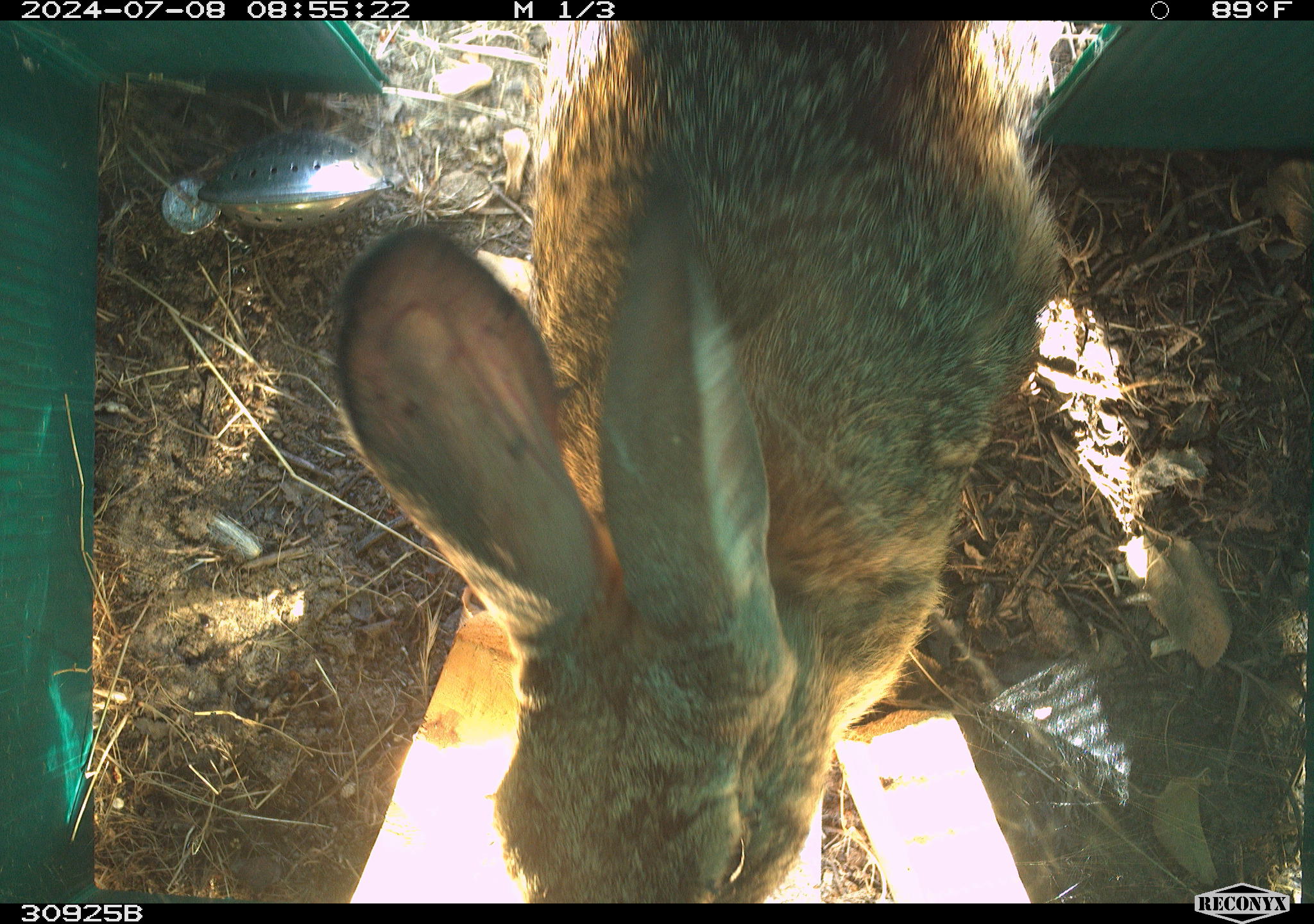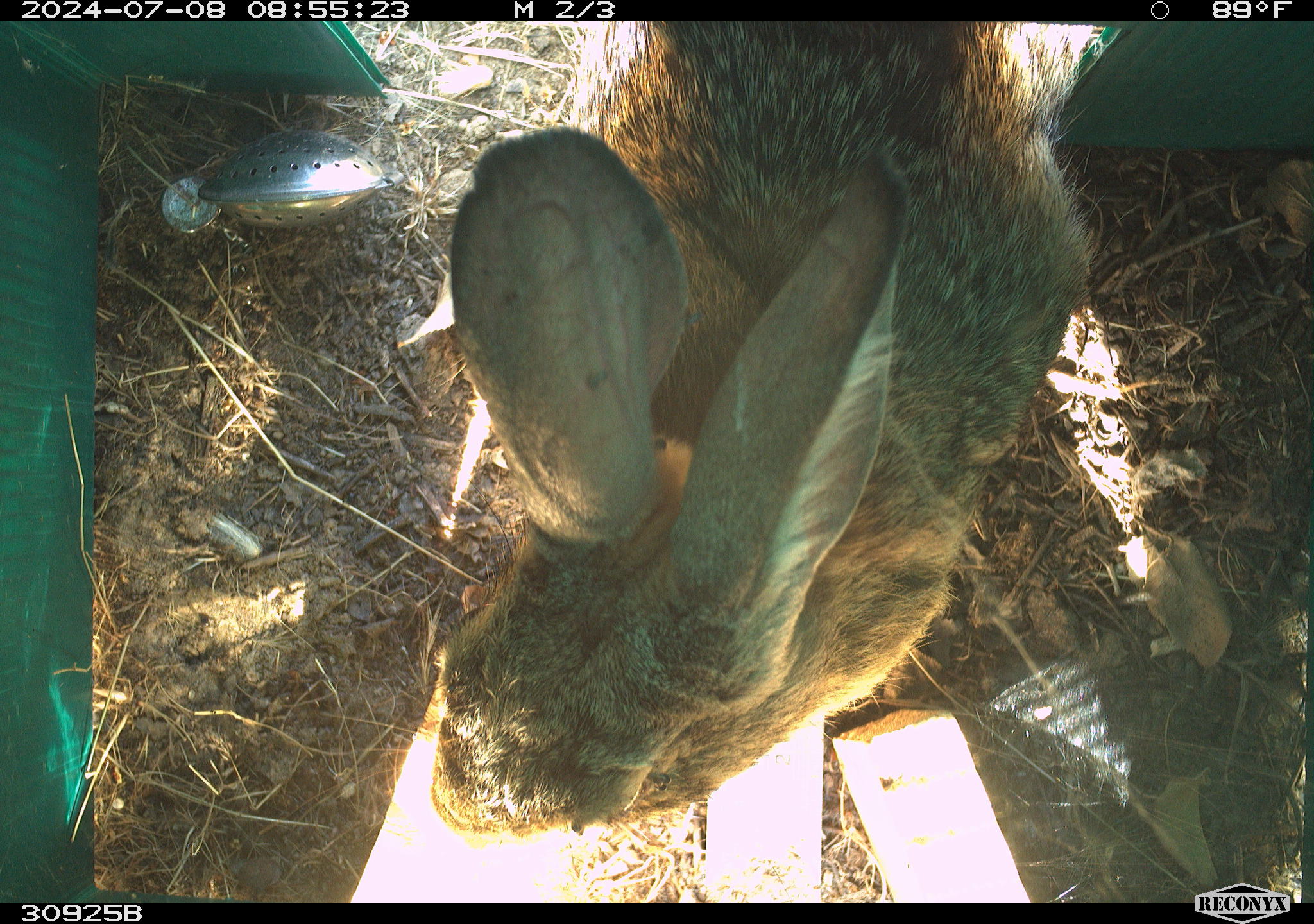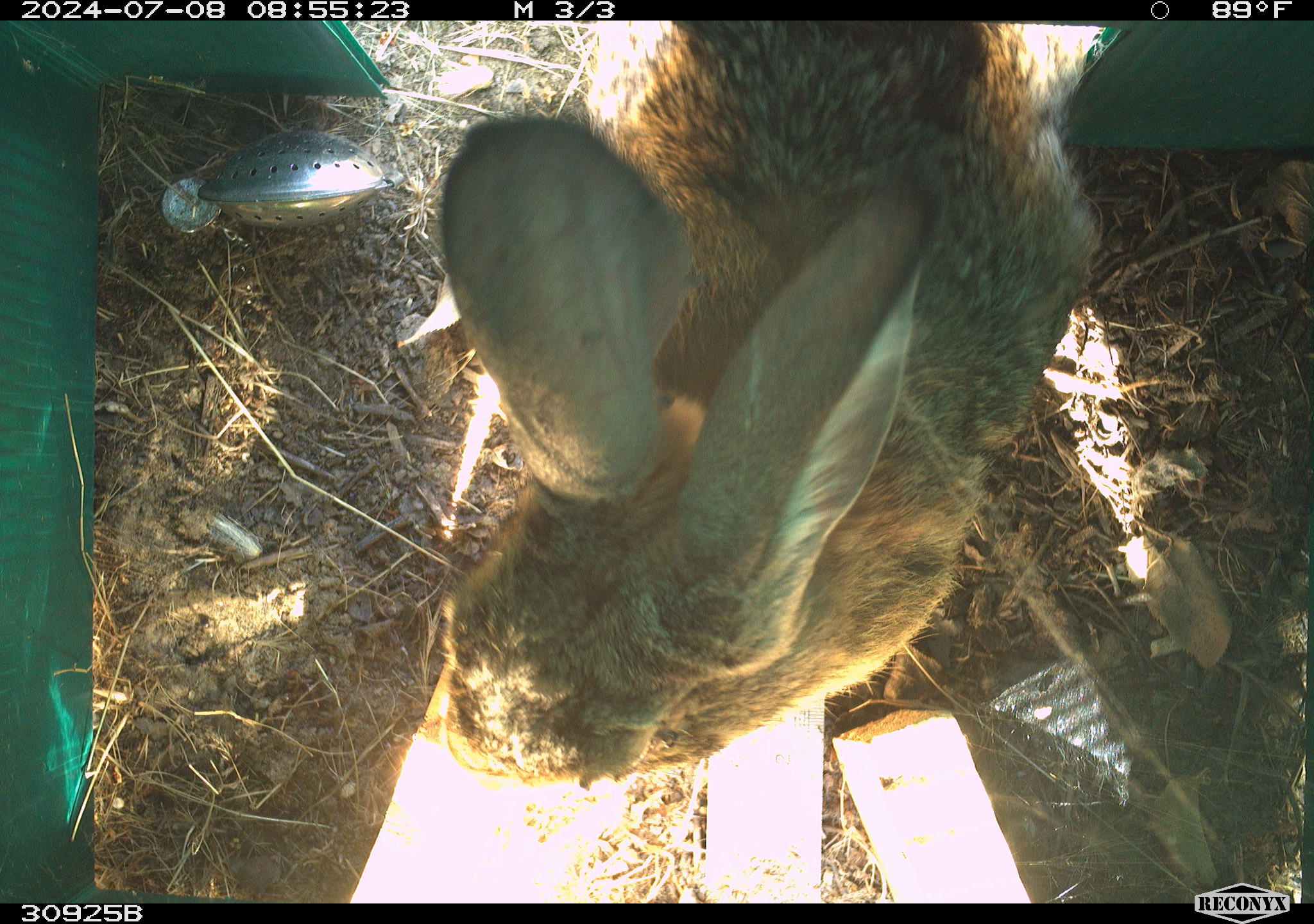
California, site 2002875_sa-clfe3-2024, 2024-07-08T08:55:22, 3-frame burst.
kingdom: Animalia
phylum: Chordata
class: Mammalia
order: Lagomorpha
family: Leporidae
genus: Lepus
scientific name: Lepus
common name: hares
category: lepus species